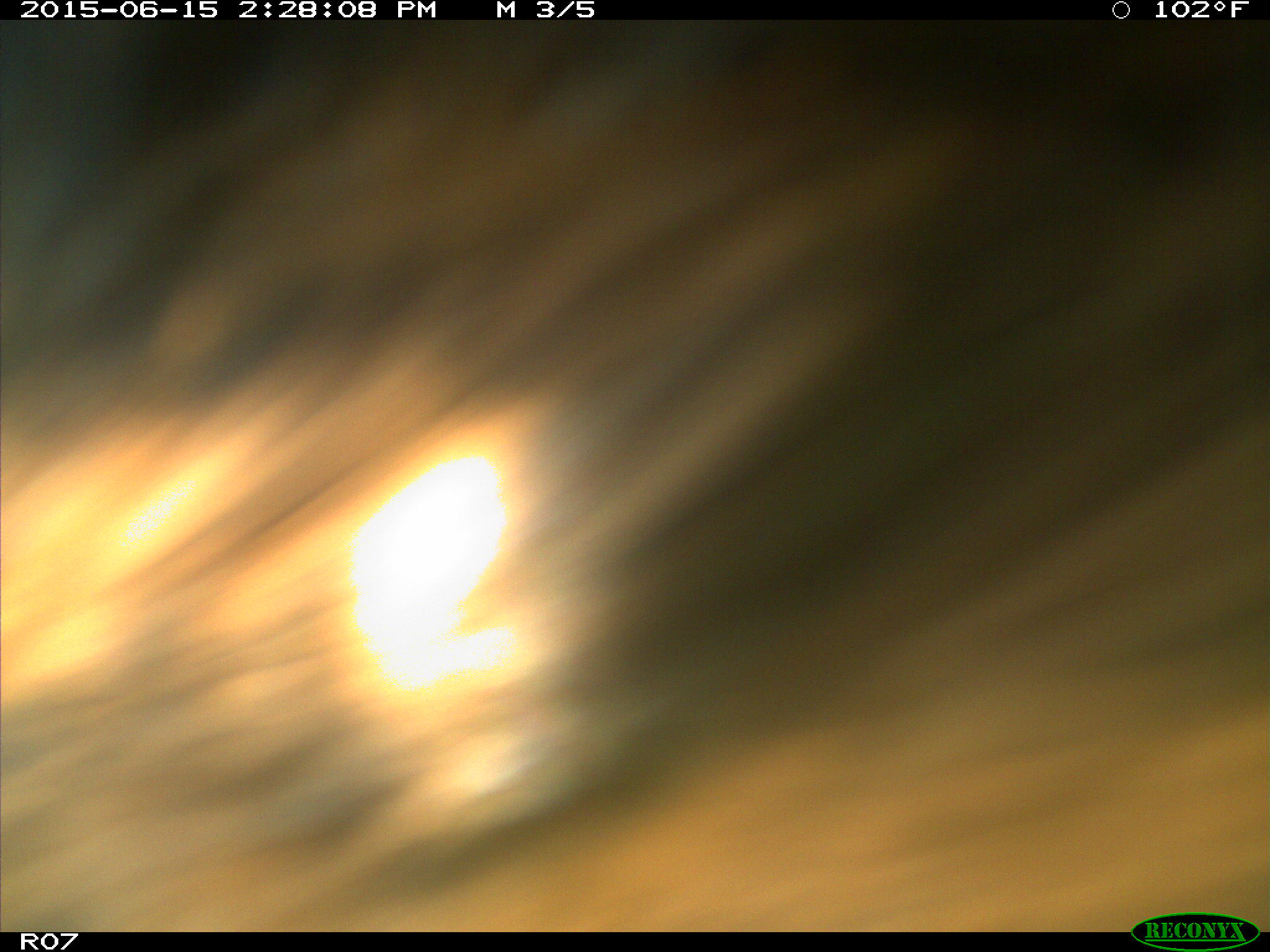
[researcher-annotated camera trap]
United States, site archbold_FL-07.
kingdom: Animalia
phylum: Chordata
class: Mammalia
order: Artiodactyla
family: Bovidae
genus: Bos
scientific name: Bos taurus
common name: domestic cow